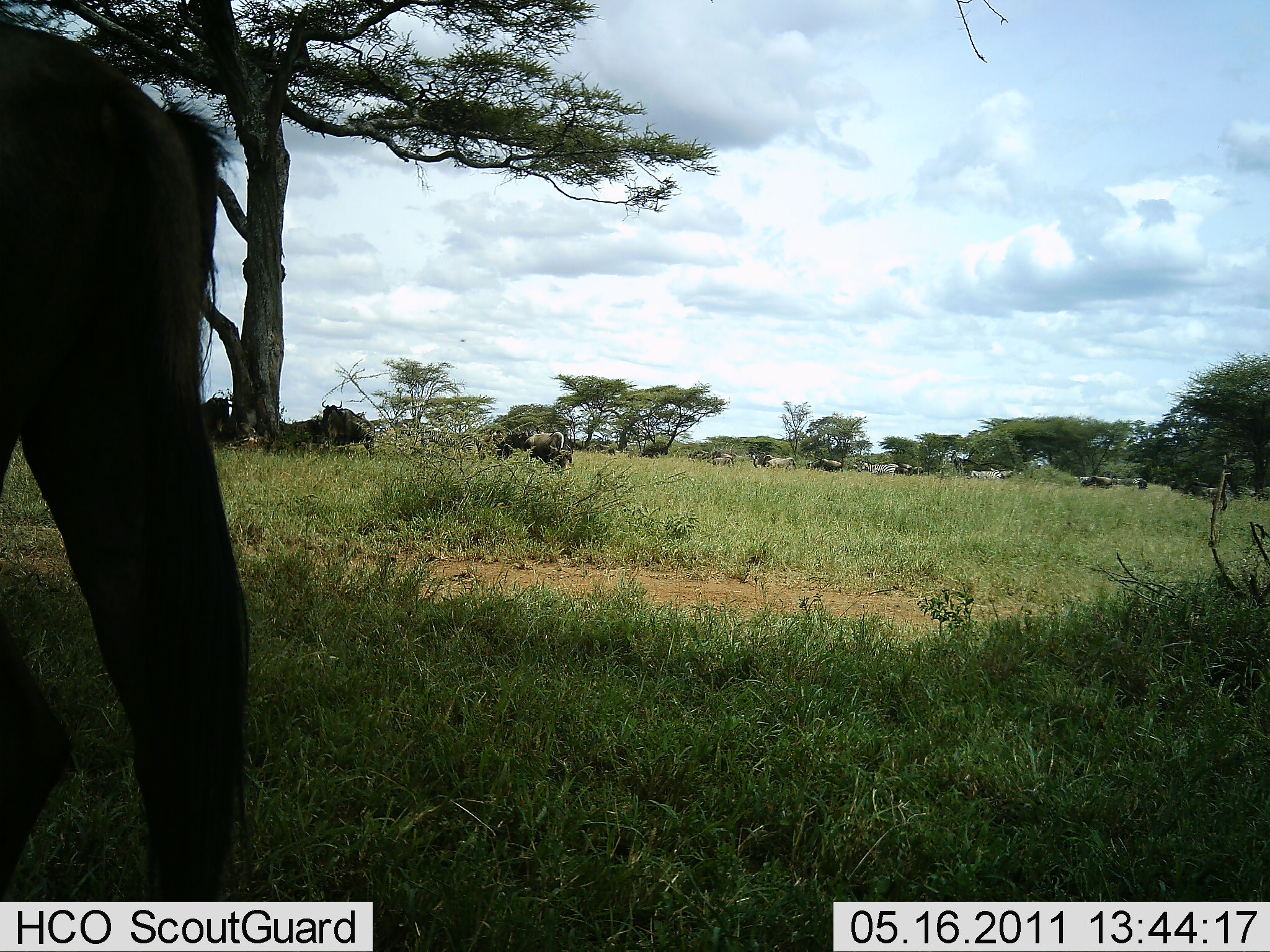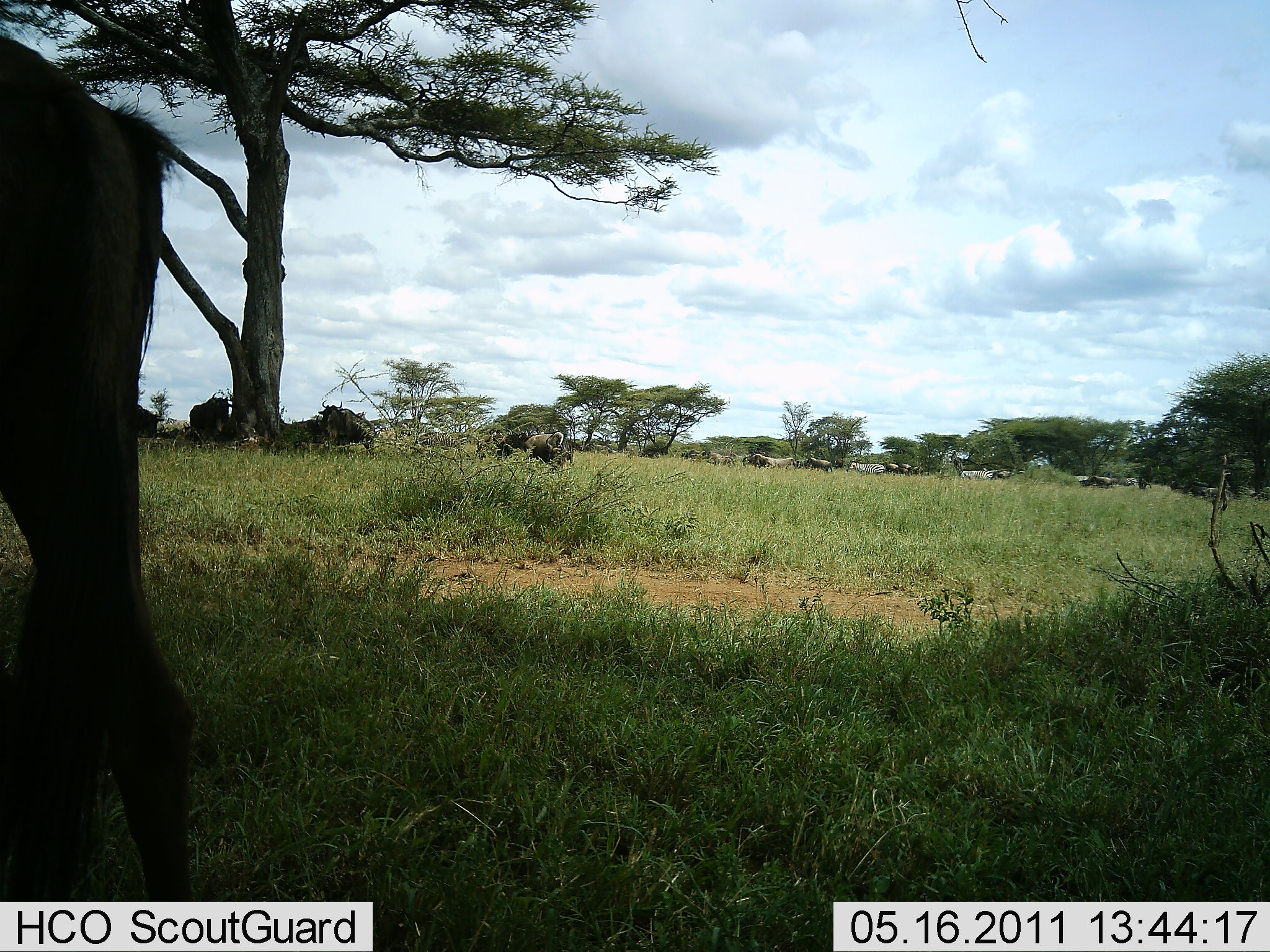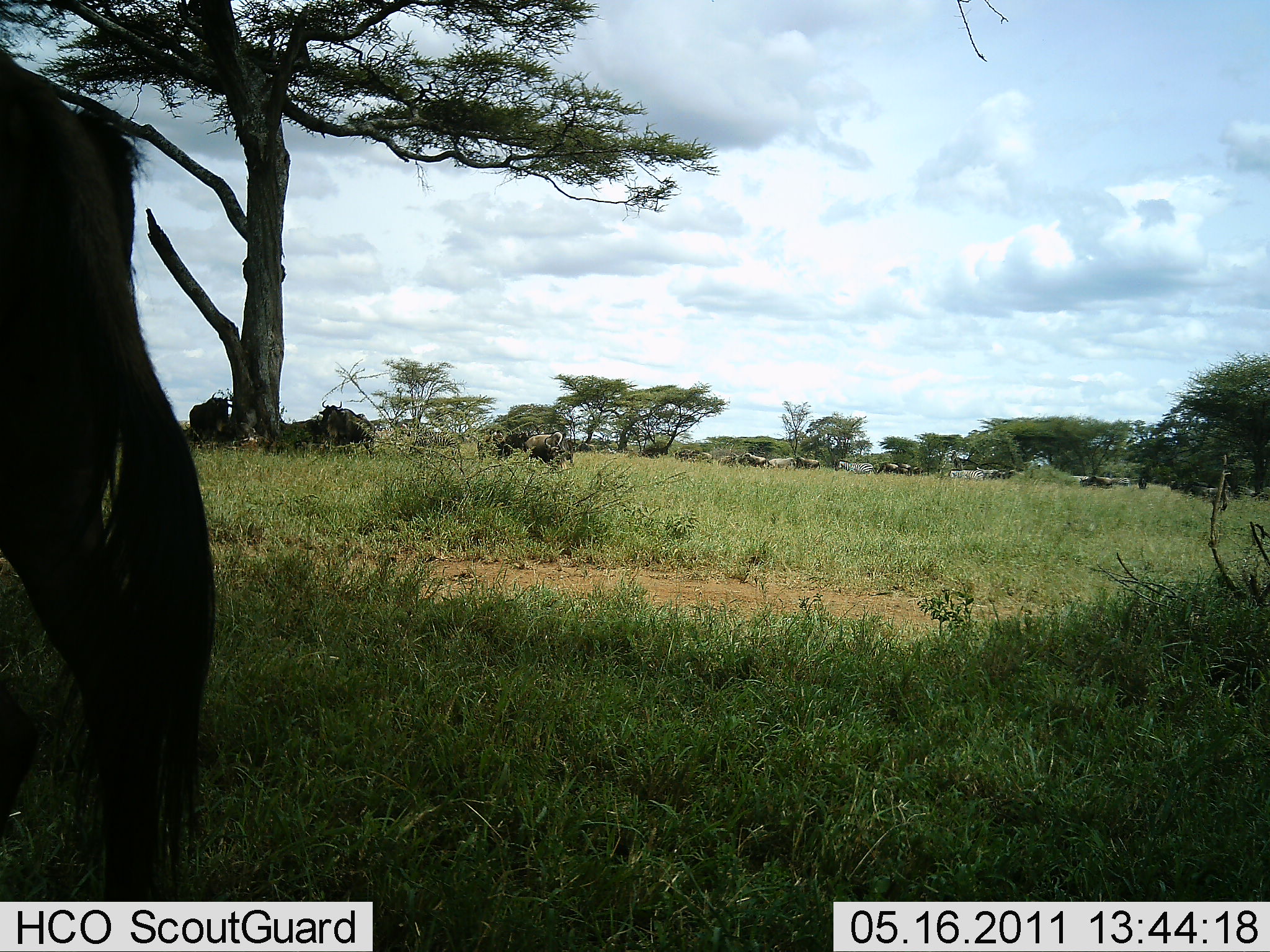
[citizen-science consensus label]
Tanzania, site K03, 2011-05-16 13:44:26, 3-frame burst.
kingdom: Animalia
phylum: Chordata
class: Mammalia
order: Artiodactyla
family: Bovidae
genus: Connochaetes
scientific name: Connochaetes taurinus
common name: blue wildebeest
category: wildebeest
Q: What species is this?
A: Wildebeest (blue wildebeest) (Connochaetes taurinus).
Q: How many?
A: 11-50.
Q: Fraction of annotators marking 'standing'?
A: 50%.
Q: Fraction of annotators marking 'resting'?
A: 17%.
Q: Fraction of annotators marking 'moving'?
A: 72%.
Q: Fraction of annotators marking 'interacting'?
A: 6%.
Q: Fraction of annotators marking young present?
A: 0%.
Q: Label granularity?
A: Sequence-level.